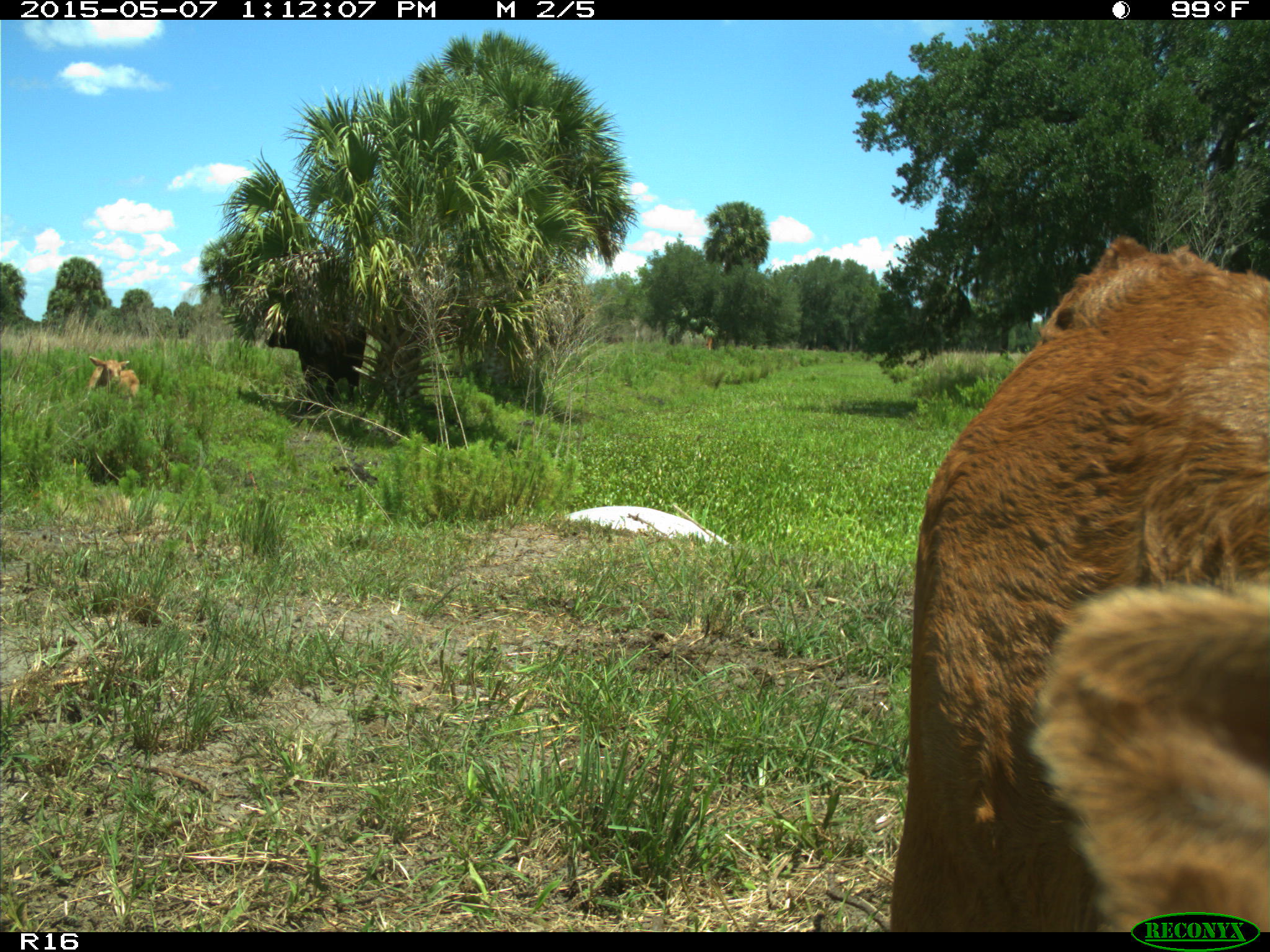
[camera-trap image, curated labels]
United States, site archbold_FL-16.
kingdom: Animalia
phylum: Chordata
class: Mammalia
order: Artiodactyla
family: Bovidae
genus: Bos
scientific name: Bos taurus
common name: domestic cow